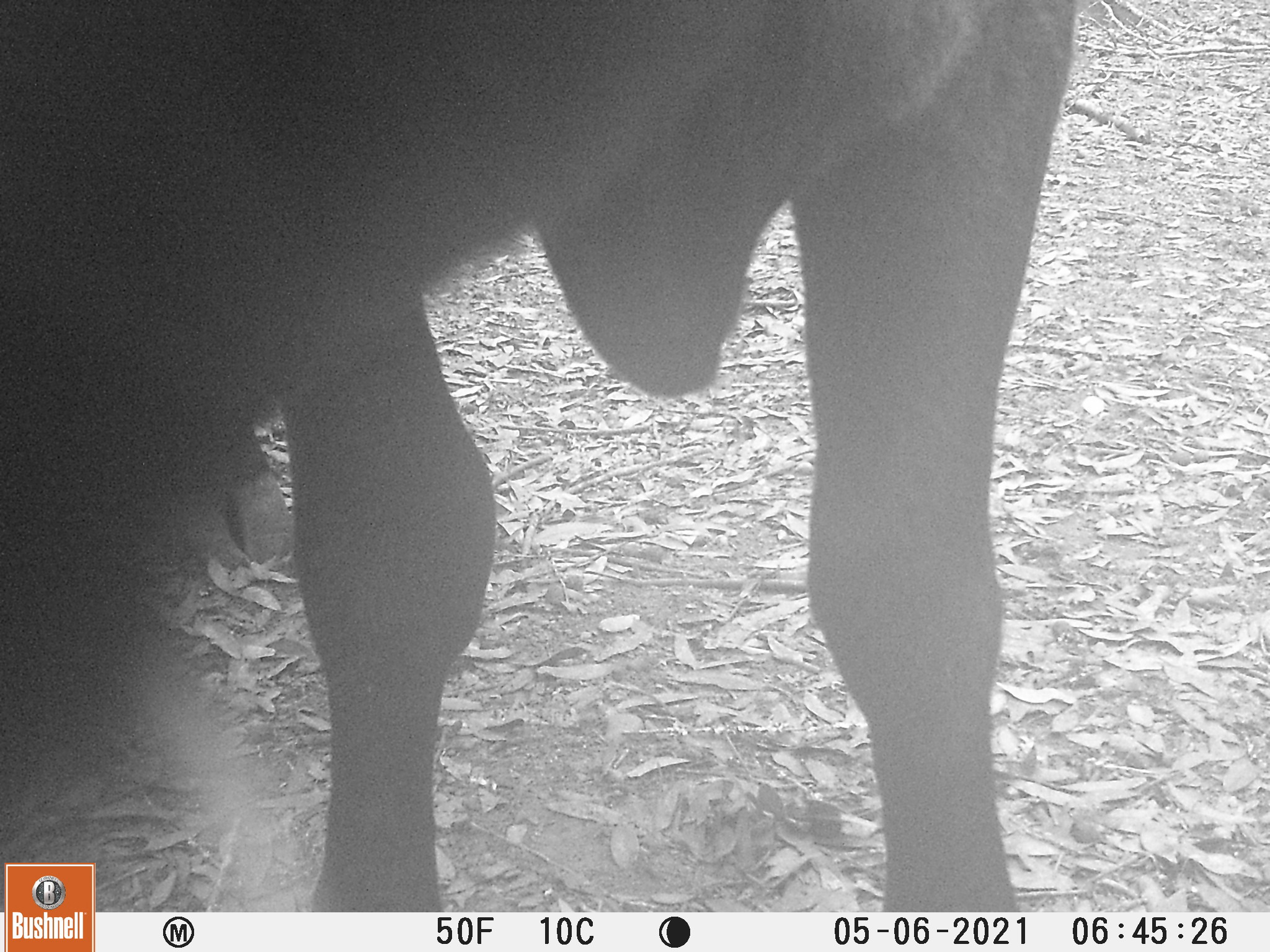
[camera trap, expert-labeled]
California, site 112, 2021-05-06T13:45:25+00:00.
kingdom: Animalia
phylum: Chordata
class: Mammalia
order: Artiodactyla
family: Bovidae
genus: Bos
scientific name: Bos taurus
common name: domestic cattle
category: cattle